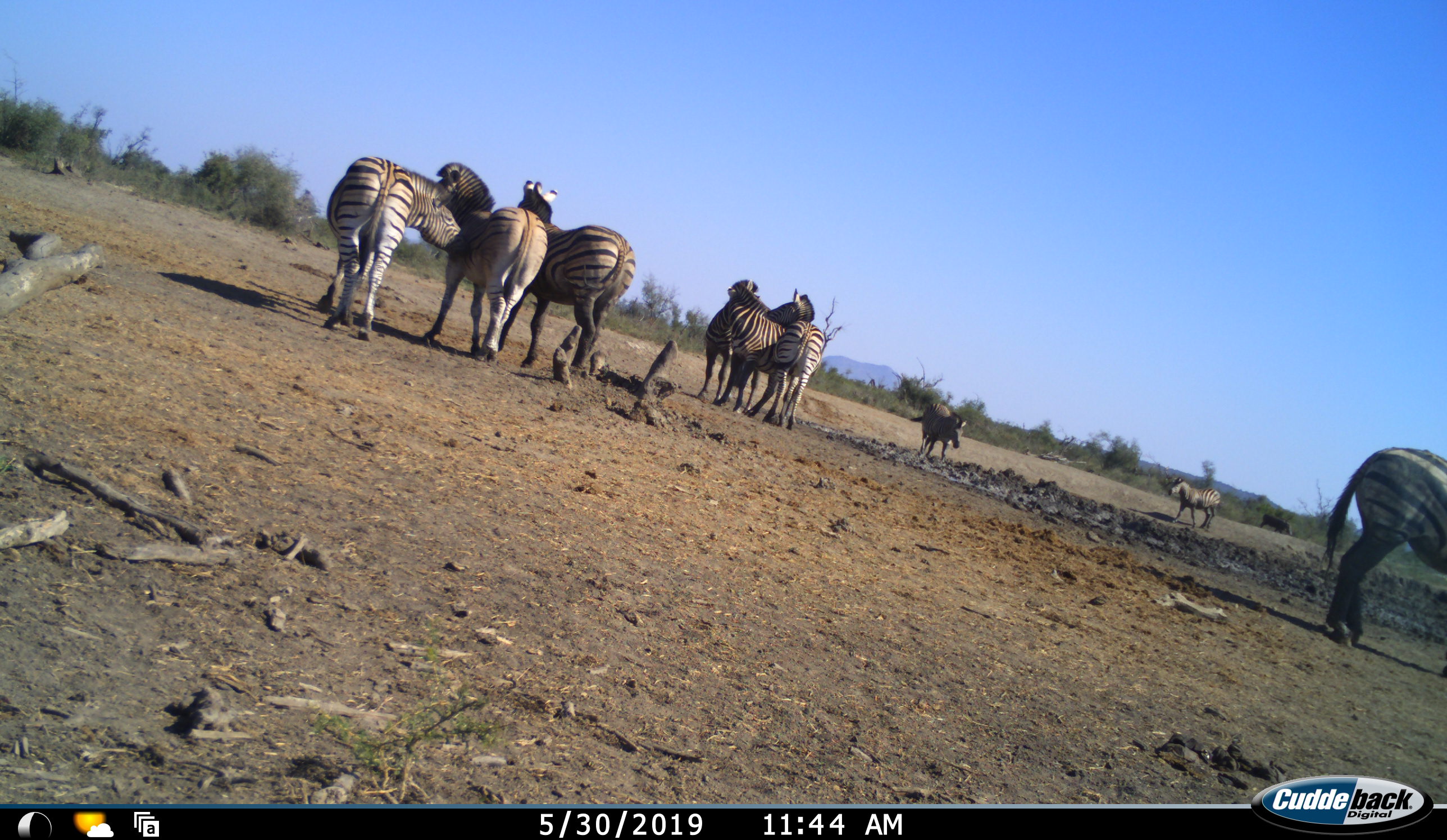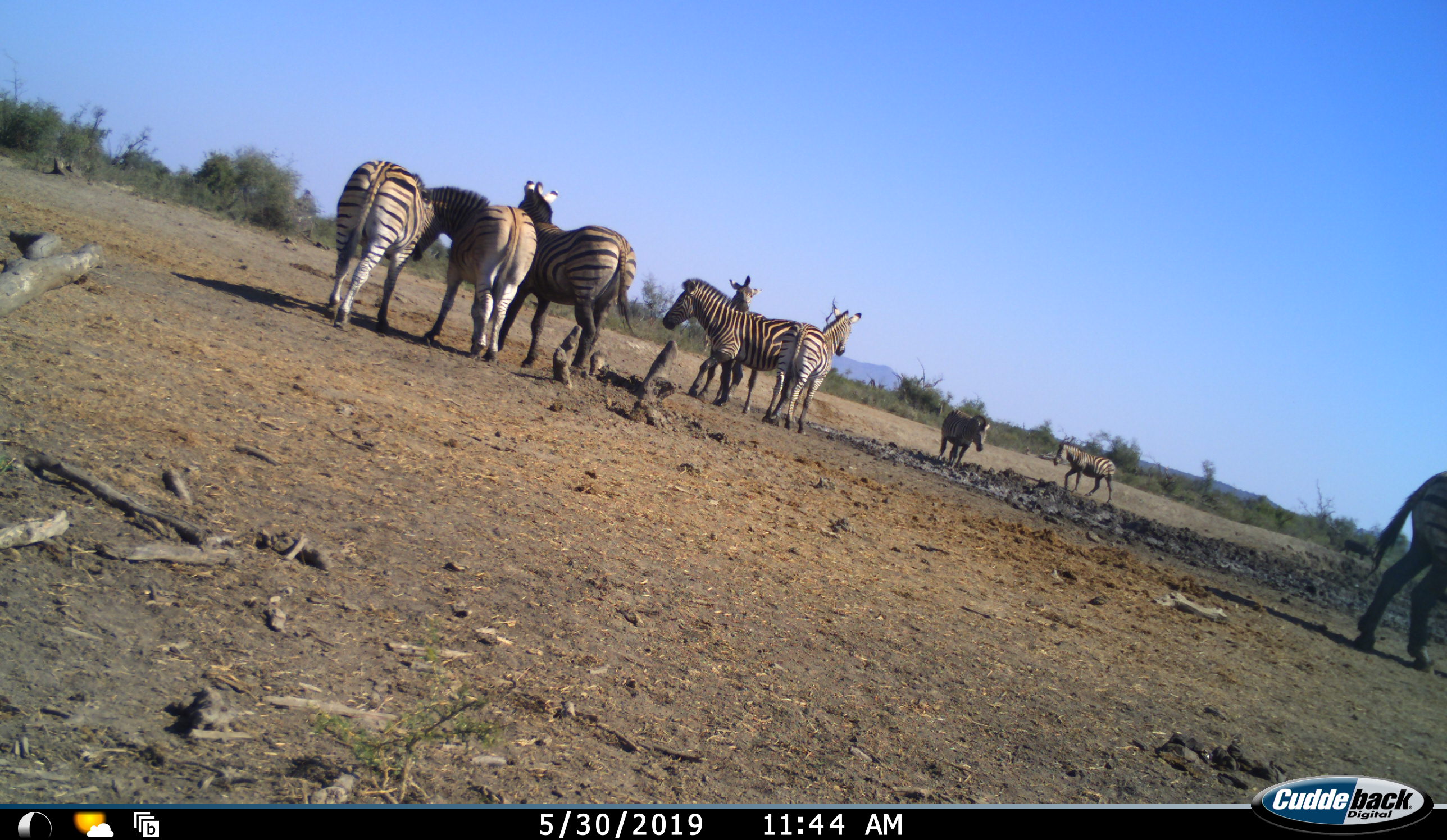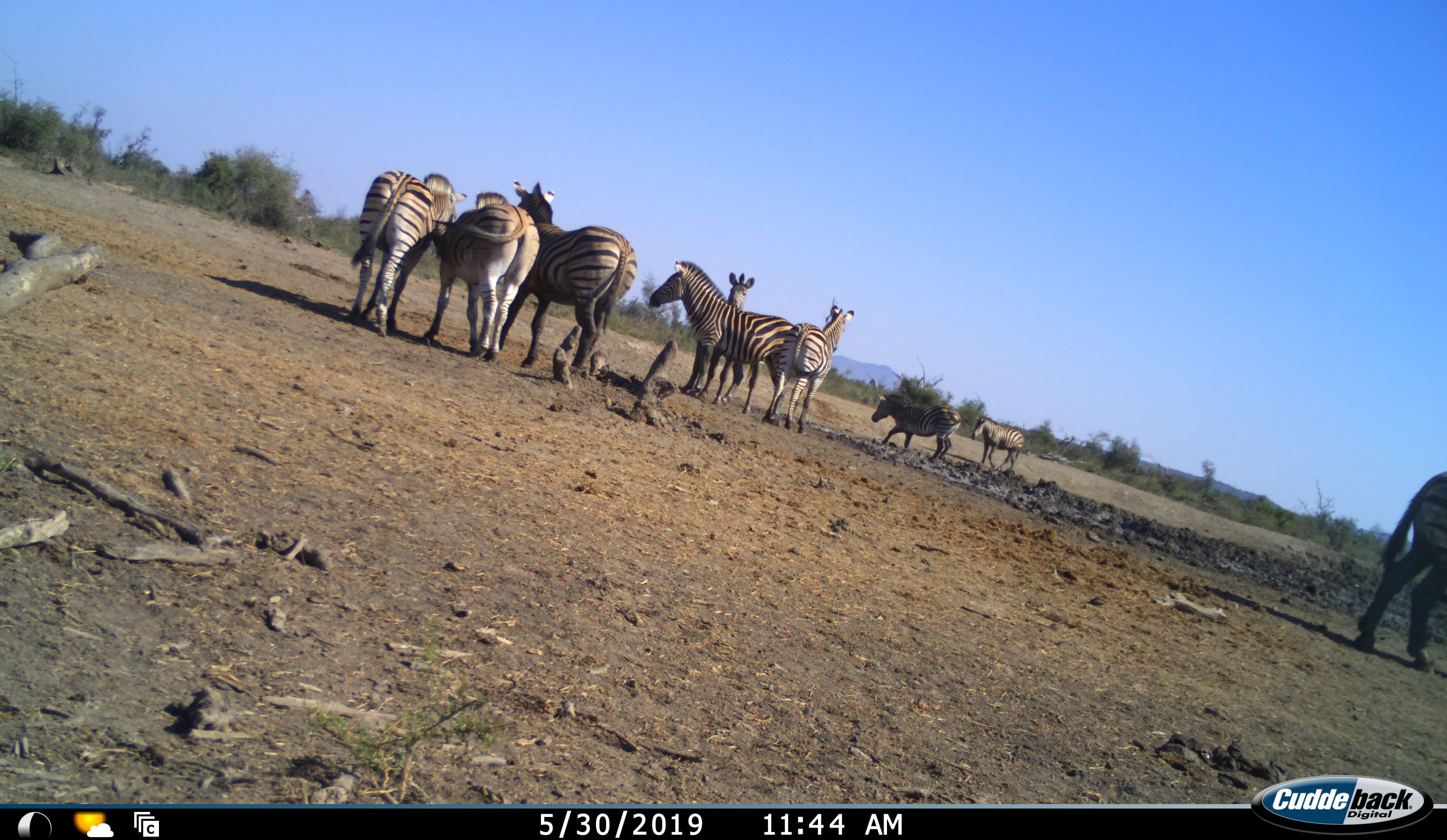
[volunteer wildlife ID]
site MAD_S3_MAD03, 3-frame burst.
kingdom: Animalia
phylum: Chordata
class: Mammalia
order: Perissodactyla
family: Equidae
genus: Equus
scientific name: Equus quagga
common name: plains zebra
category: zebraplains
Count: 9.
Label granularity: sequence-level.